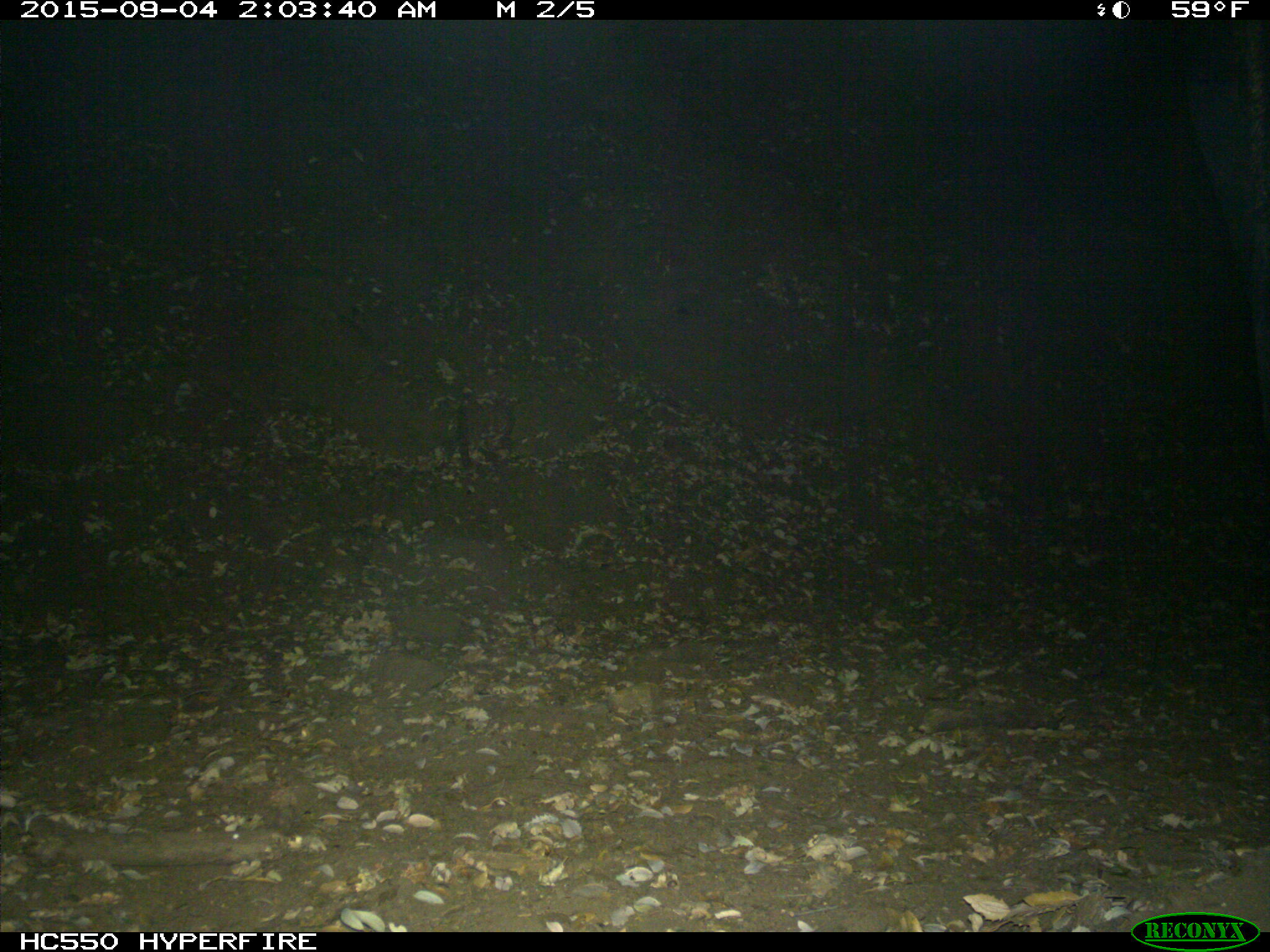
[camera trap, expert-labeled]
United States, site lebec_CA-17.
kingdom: Animalia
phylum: Chordata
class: Mammalia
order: Artiodactyla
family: Bovidae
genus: Bos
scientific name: Bos taurus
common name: domestic cow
Bos taurus (domestic cow).